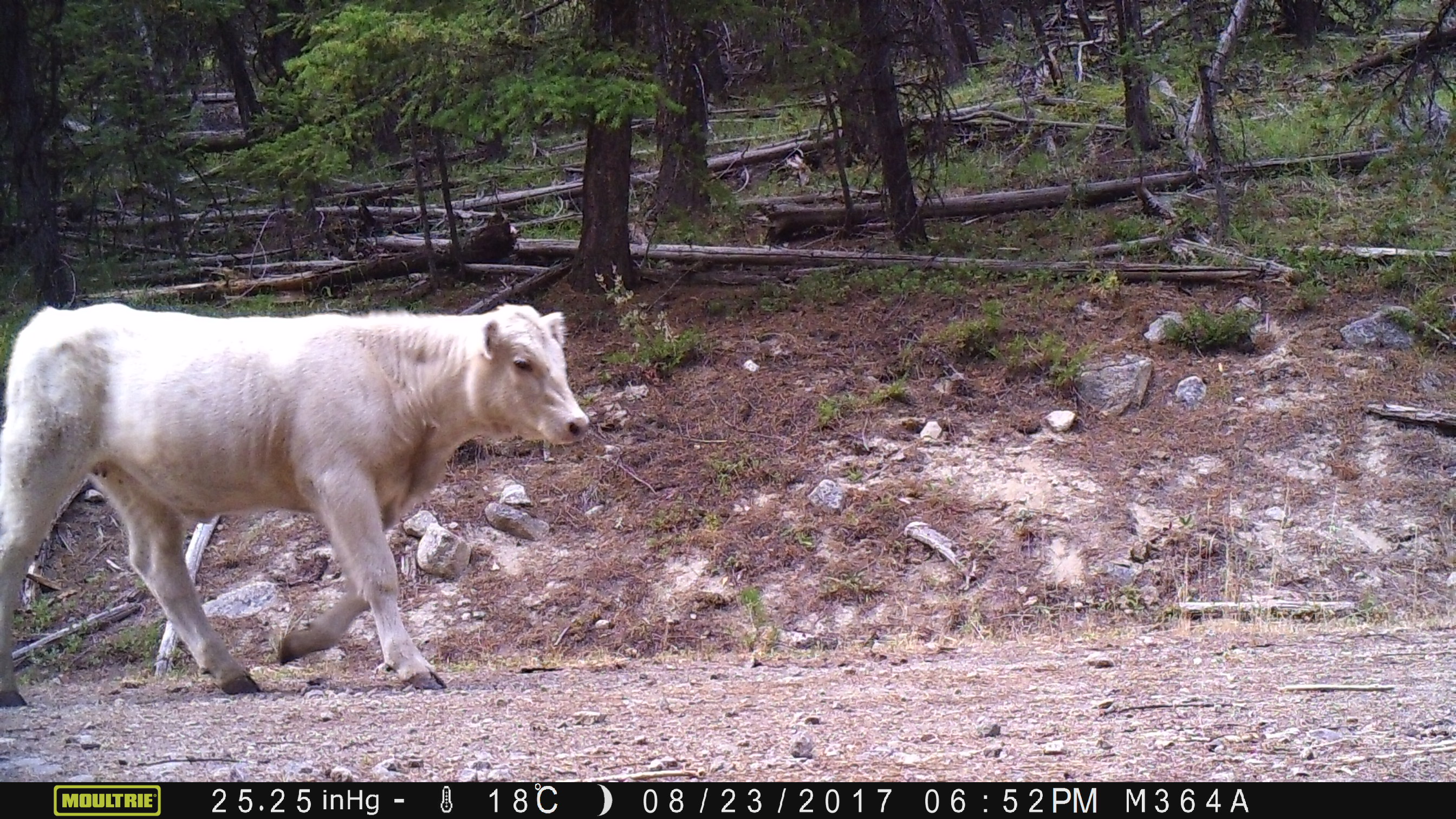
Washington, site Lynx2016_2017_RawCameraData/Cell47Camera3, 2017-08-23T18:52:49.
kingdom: Animalia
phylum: Chordata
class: Mammalia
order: Artiodactyla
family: Bovidae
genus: Bos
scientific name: Bos taurus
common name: domestic cattle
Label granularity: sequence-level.